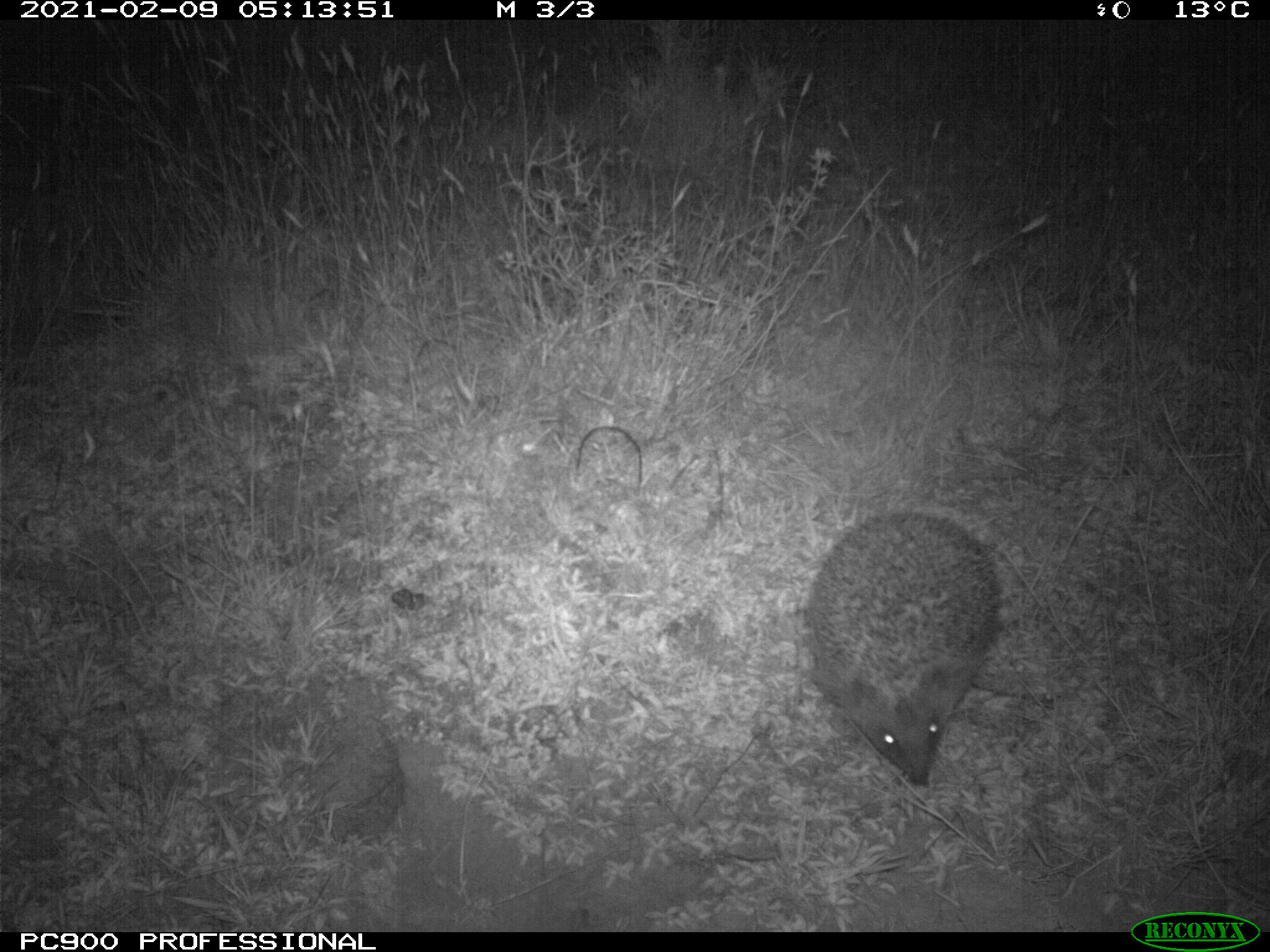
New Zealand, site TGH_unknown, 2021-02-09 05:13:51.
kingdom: Animalia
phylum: Chordata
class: Mammalia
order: Eulipotyphla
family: Erinaceidae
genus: Erinaceus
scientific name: Erinaceus europaeus europaeus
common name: european hedgehog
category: hedgehog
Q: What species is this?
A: Hedgehog (european hedgehog) (Erinaceus europaeus europaeus).